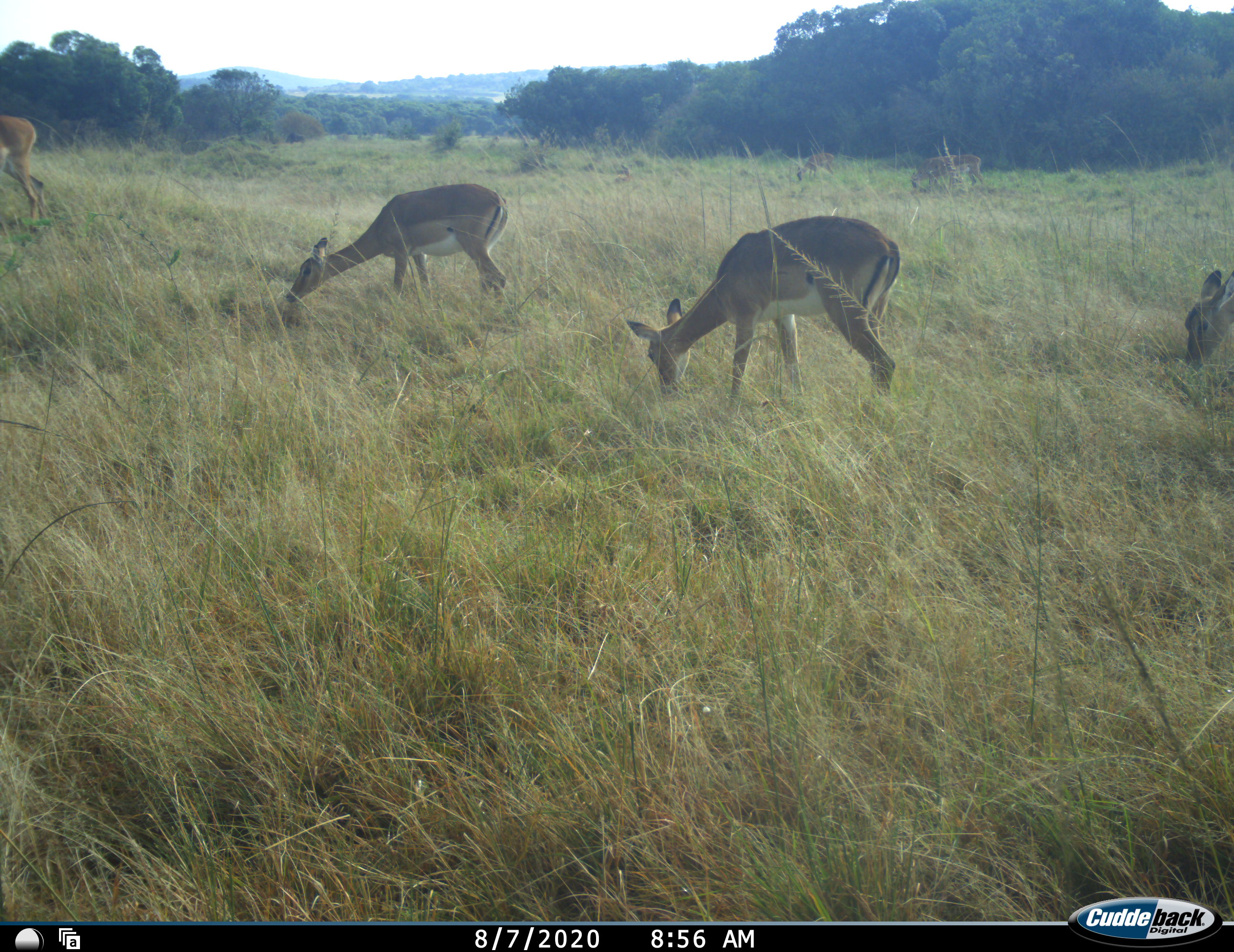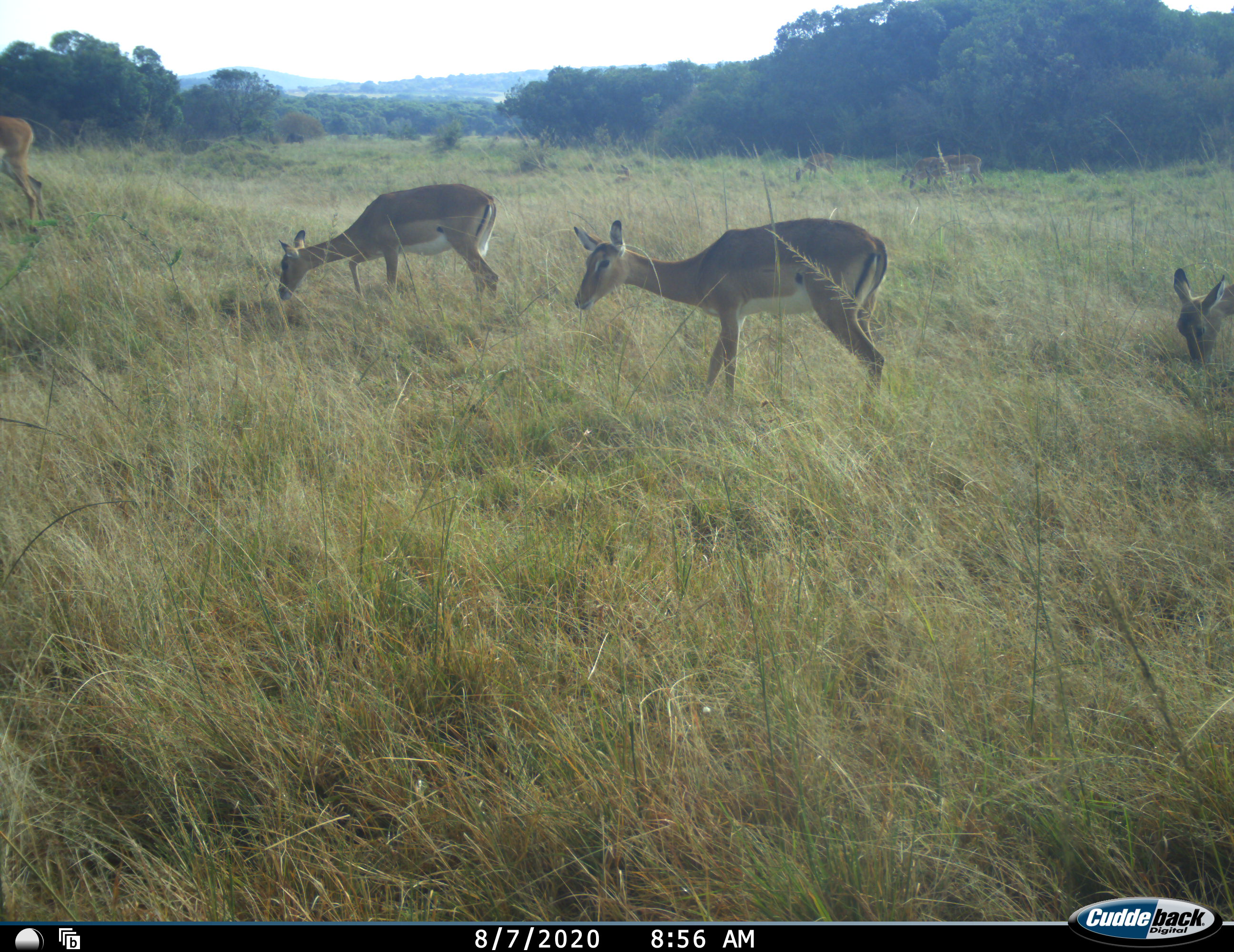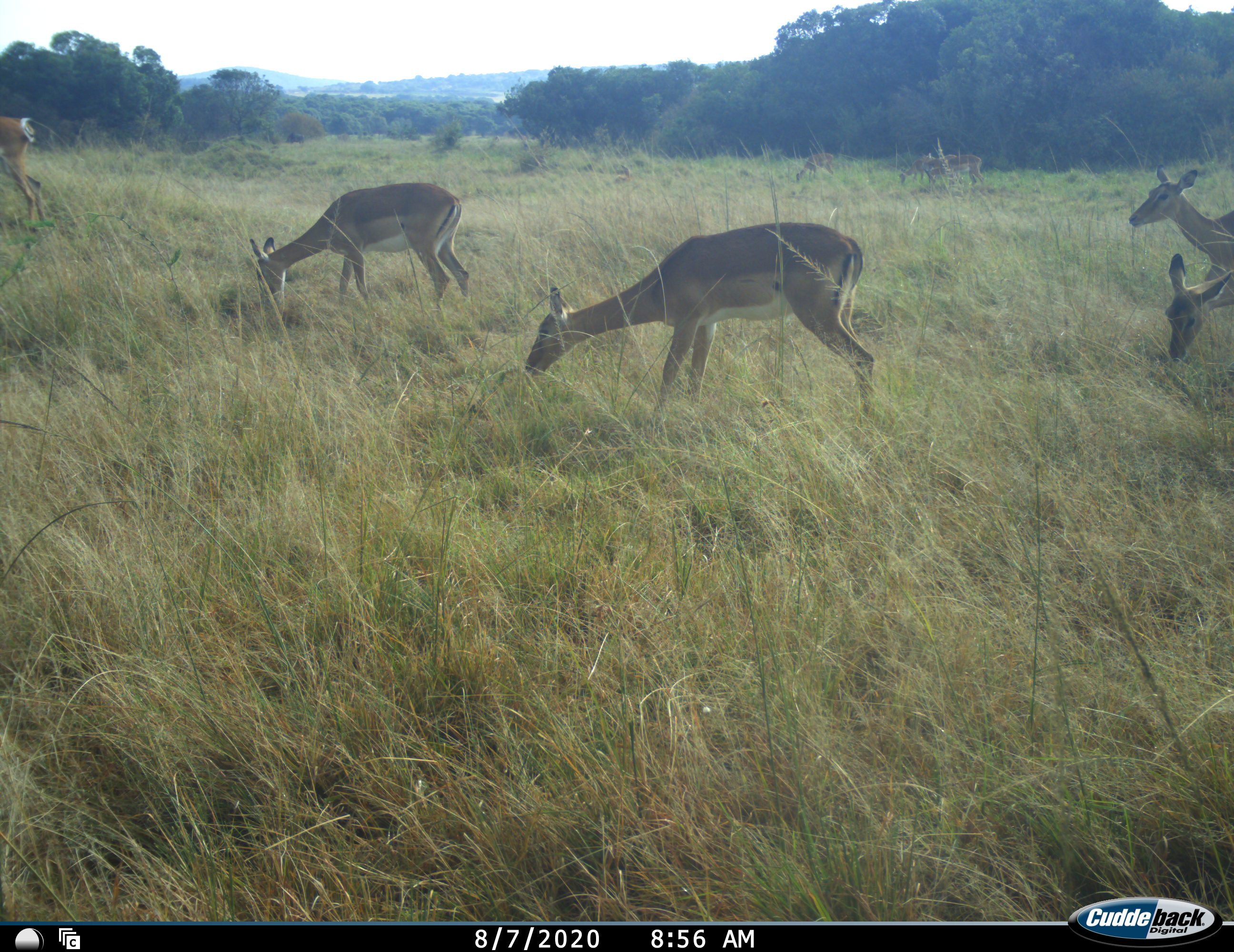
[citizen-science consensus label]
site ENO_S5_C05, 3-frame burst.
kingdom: Animalia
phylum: Chordata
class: Mammalia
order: Artiodactyla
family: Bovidae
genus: Aepyceros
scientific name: Aepyceros melampus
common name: impala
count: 7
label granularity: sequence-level